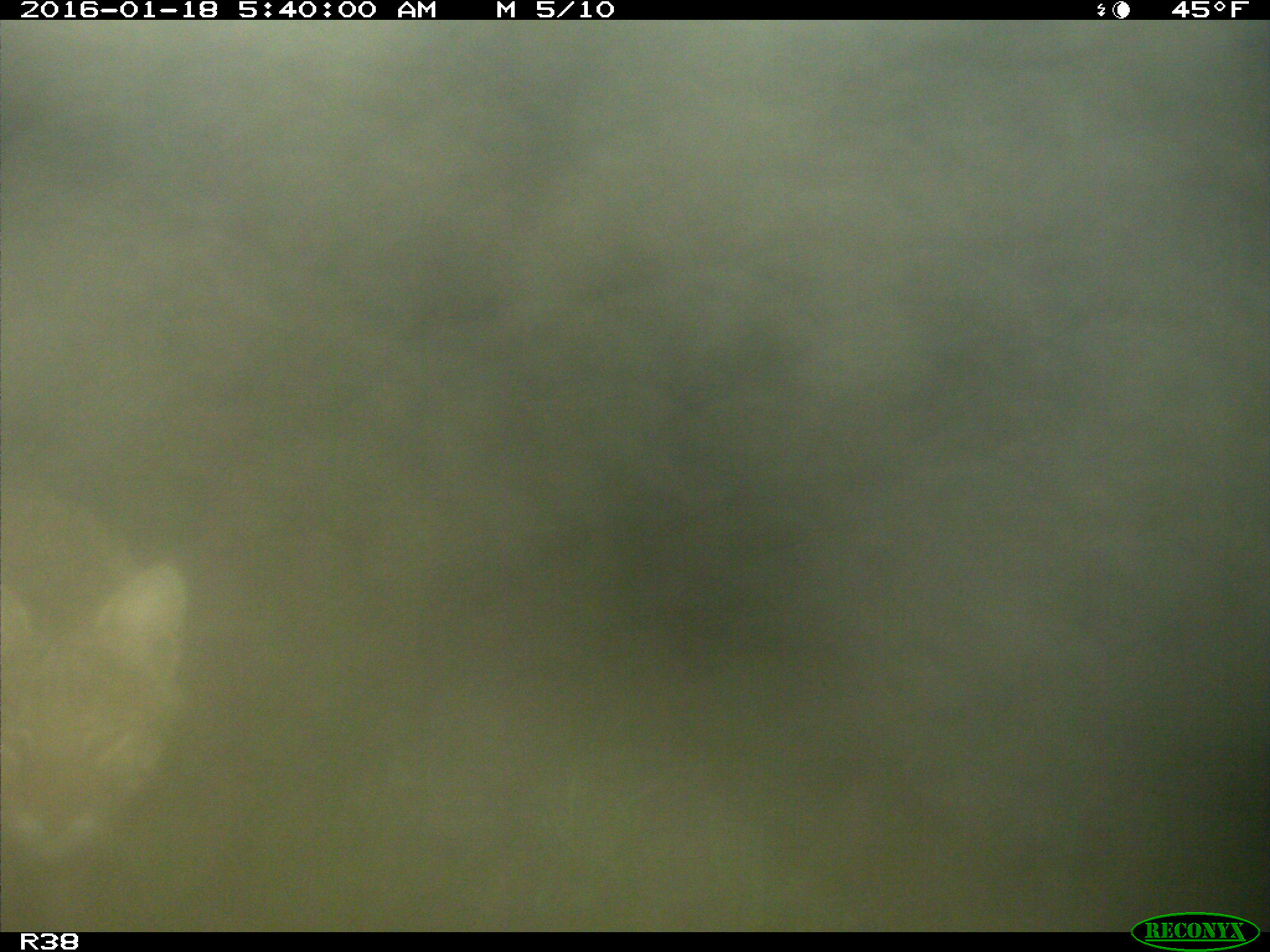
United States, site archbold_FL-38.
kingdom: Animalia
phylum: Chordata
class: Mammalia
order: Carnivora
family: Felidae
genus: Lynx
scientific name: Lynx rufus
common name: bobcat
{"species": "Lynx rufus (bobcat)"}